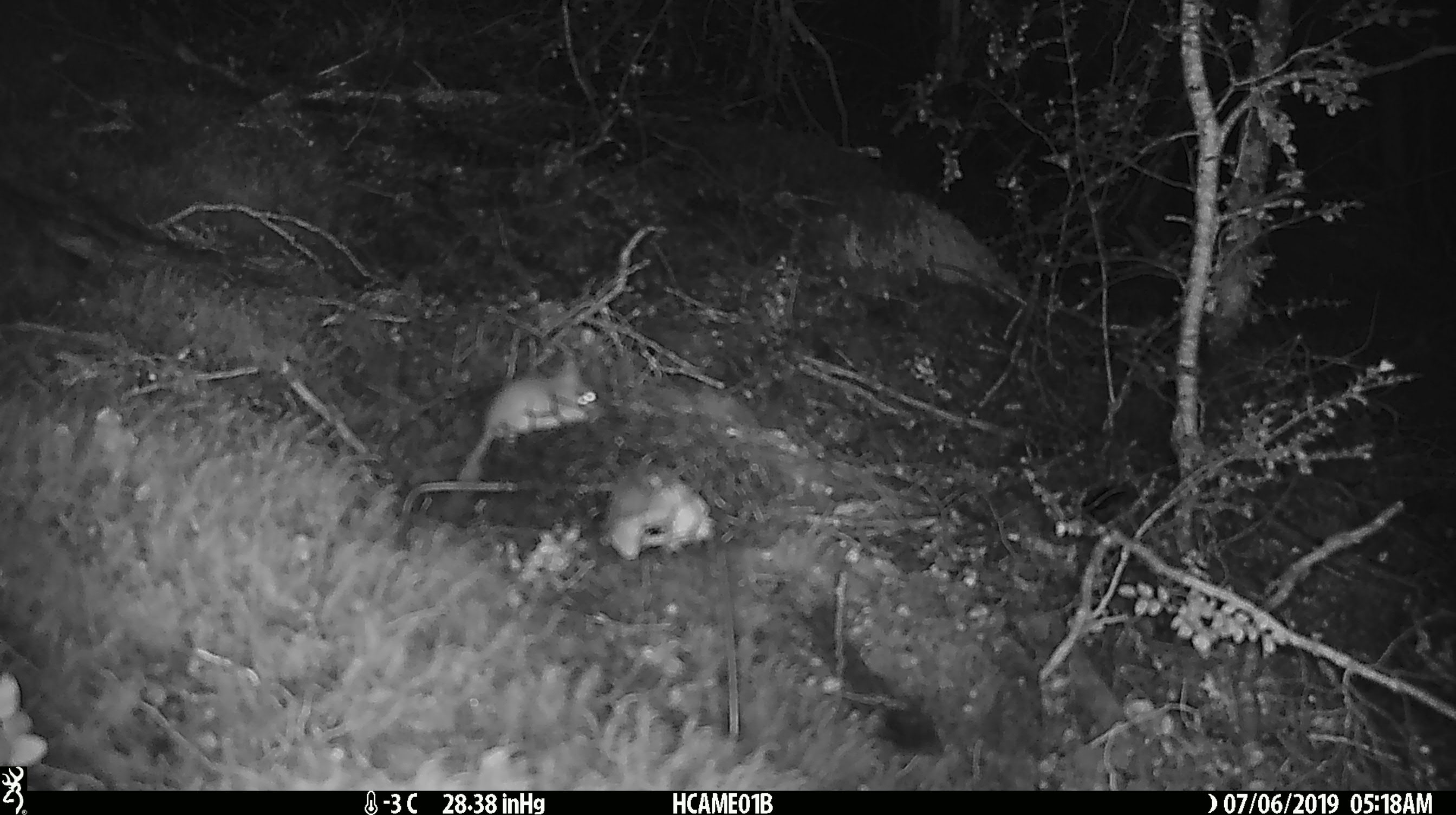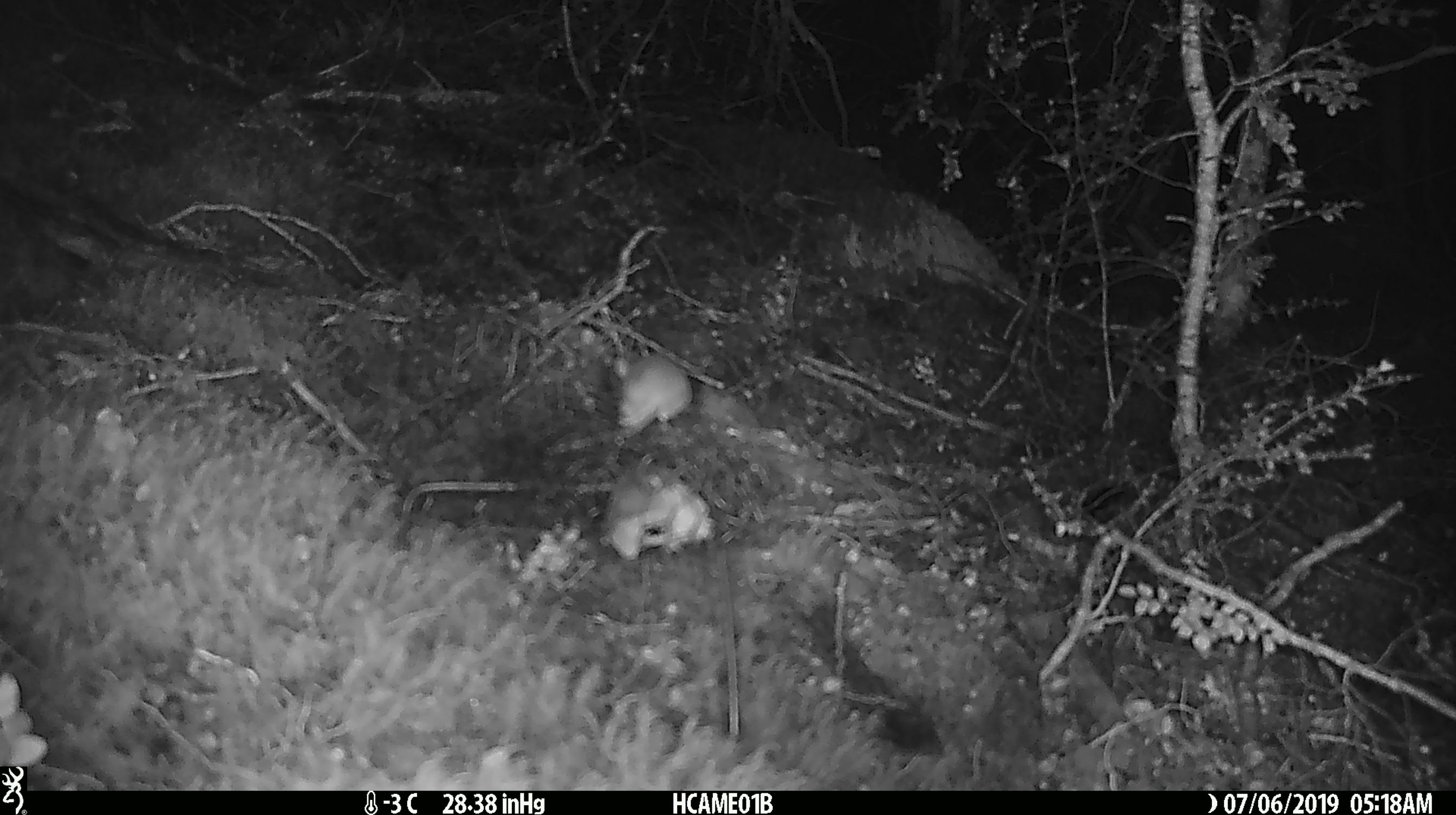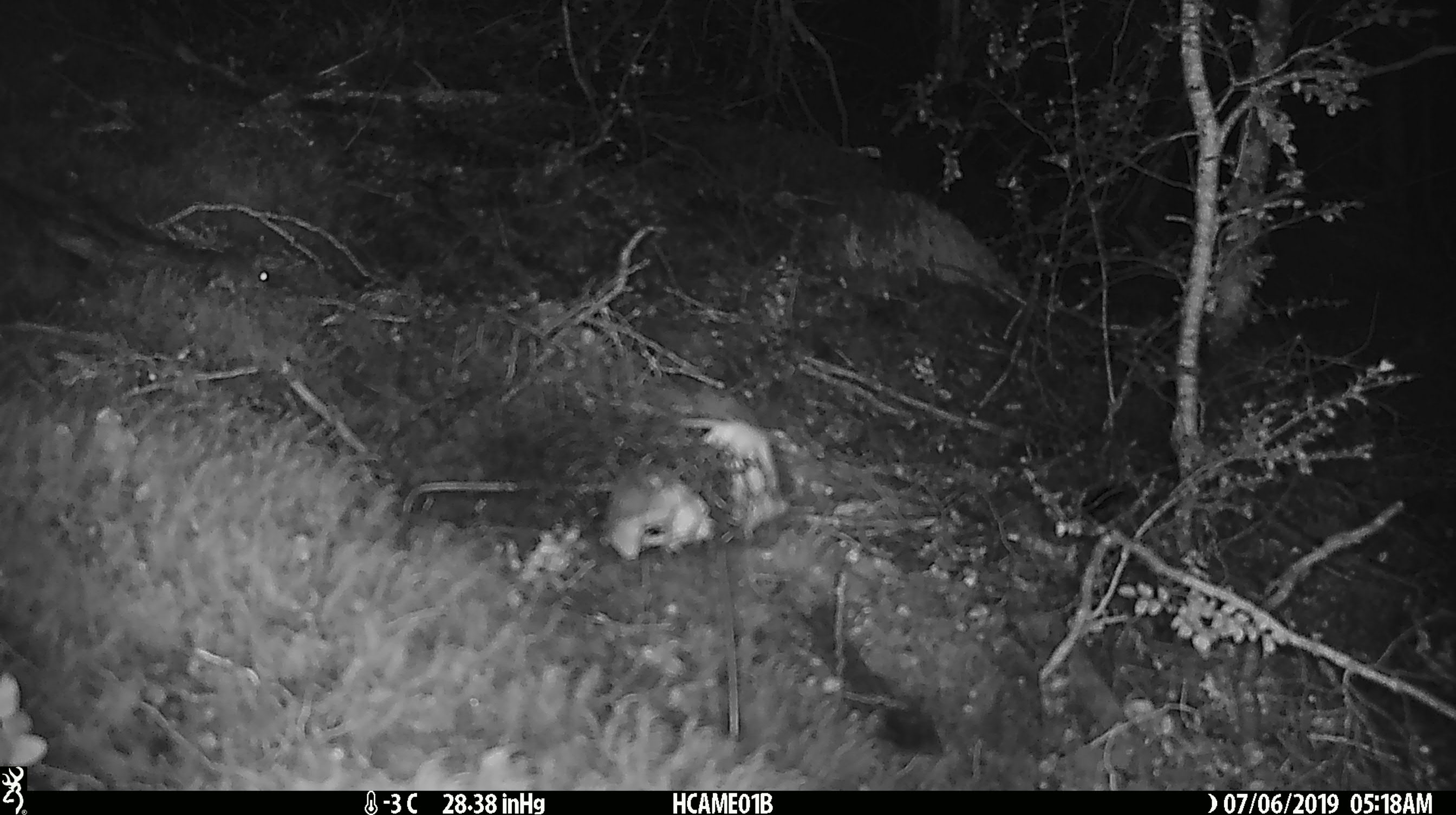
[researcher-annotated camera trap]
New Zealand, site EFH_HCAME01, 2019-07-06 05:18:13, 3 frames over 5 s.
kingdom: Animalia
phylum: Chordata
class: Mammalia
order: Rodentia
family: Muridae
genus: Mus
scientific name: Mus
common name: mouse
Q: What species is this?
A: Mouse (Mus).